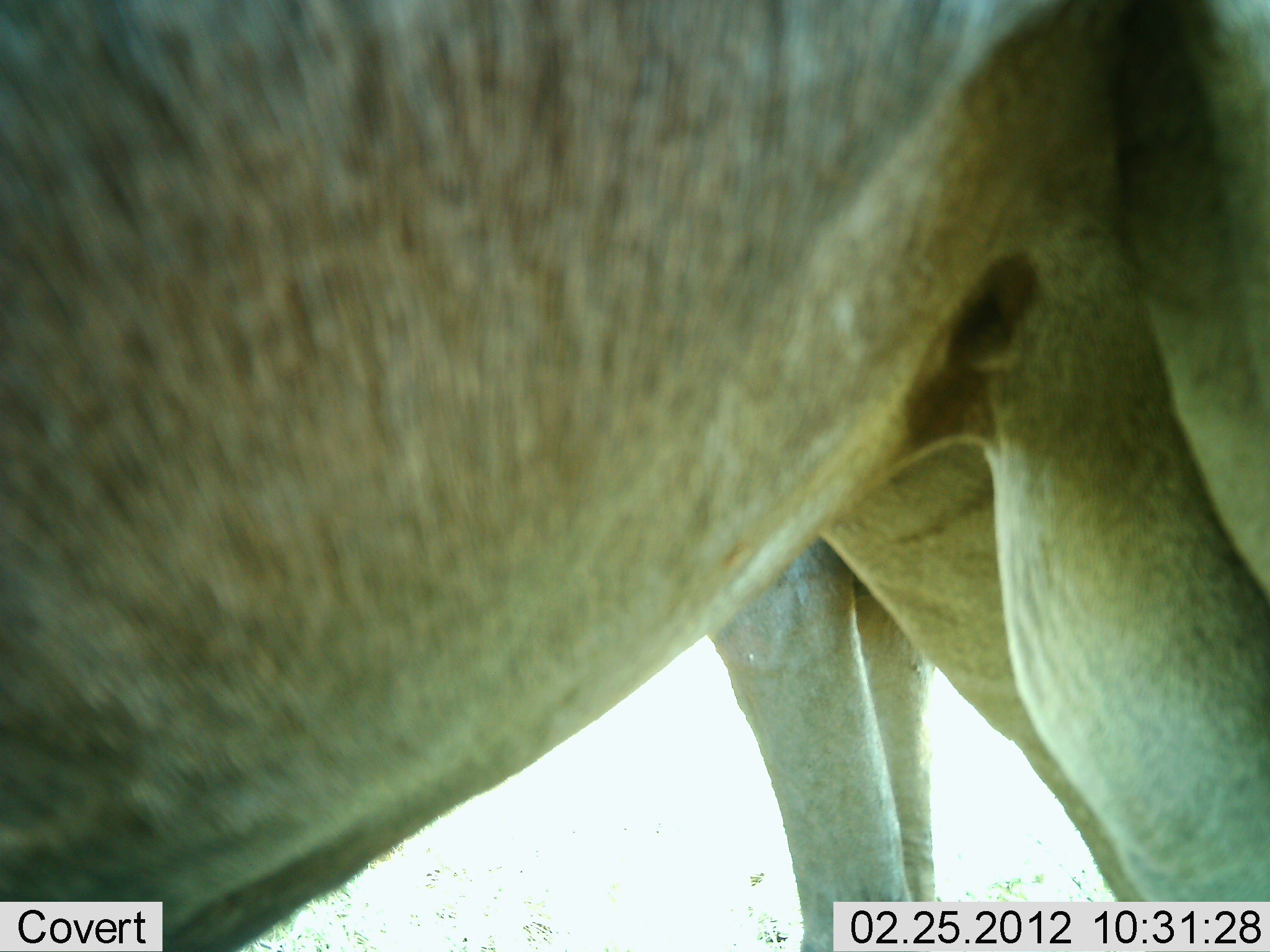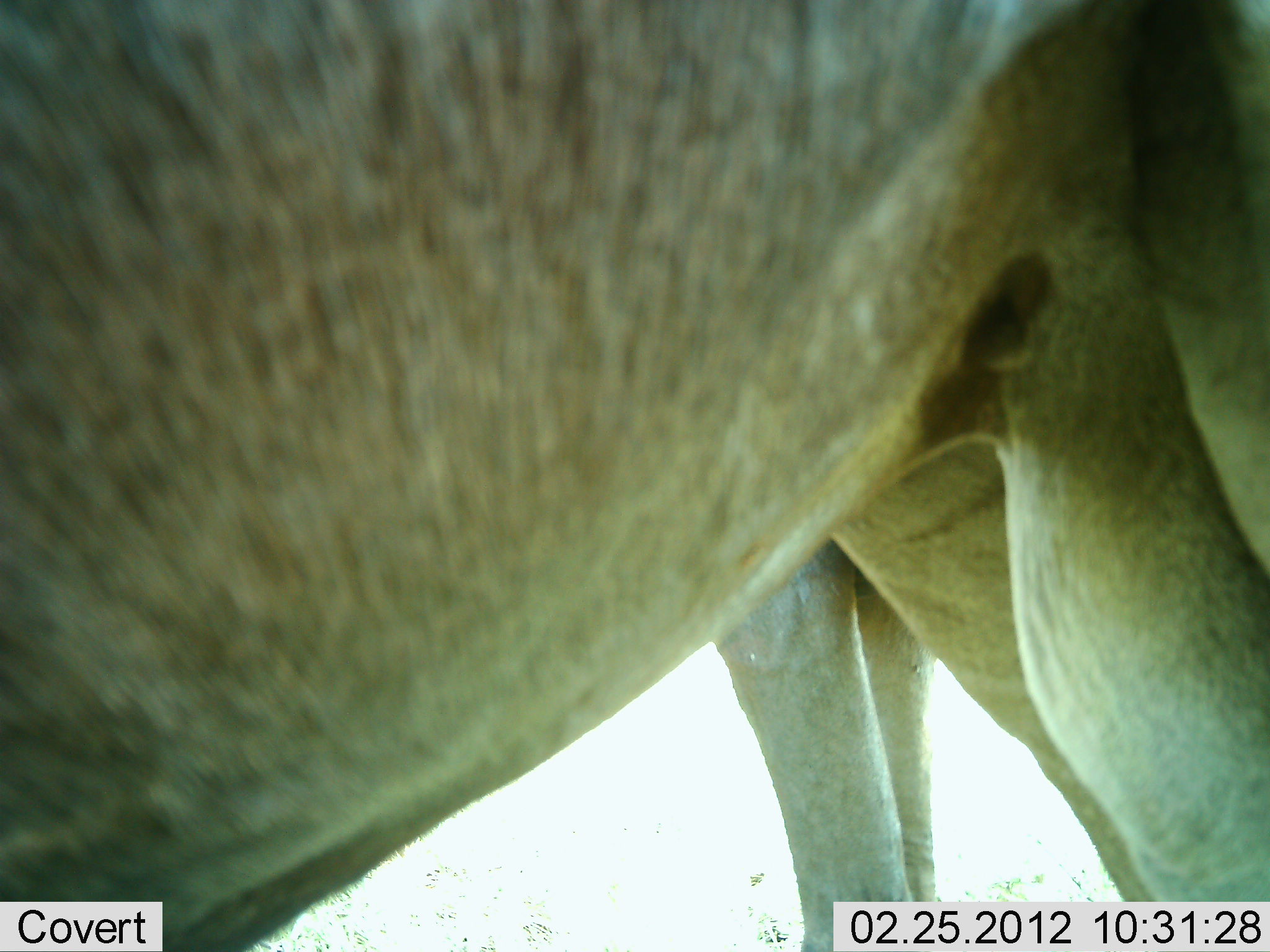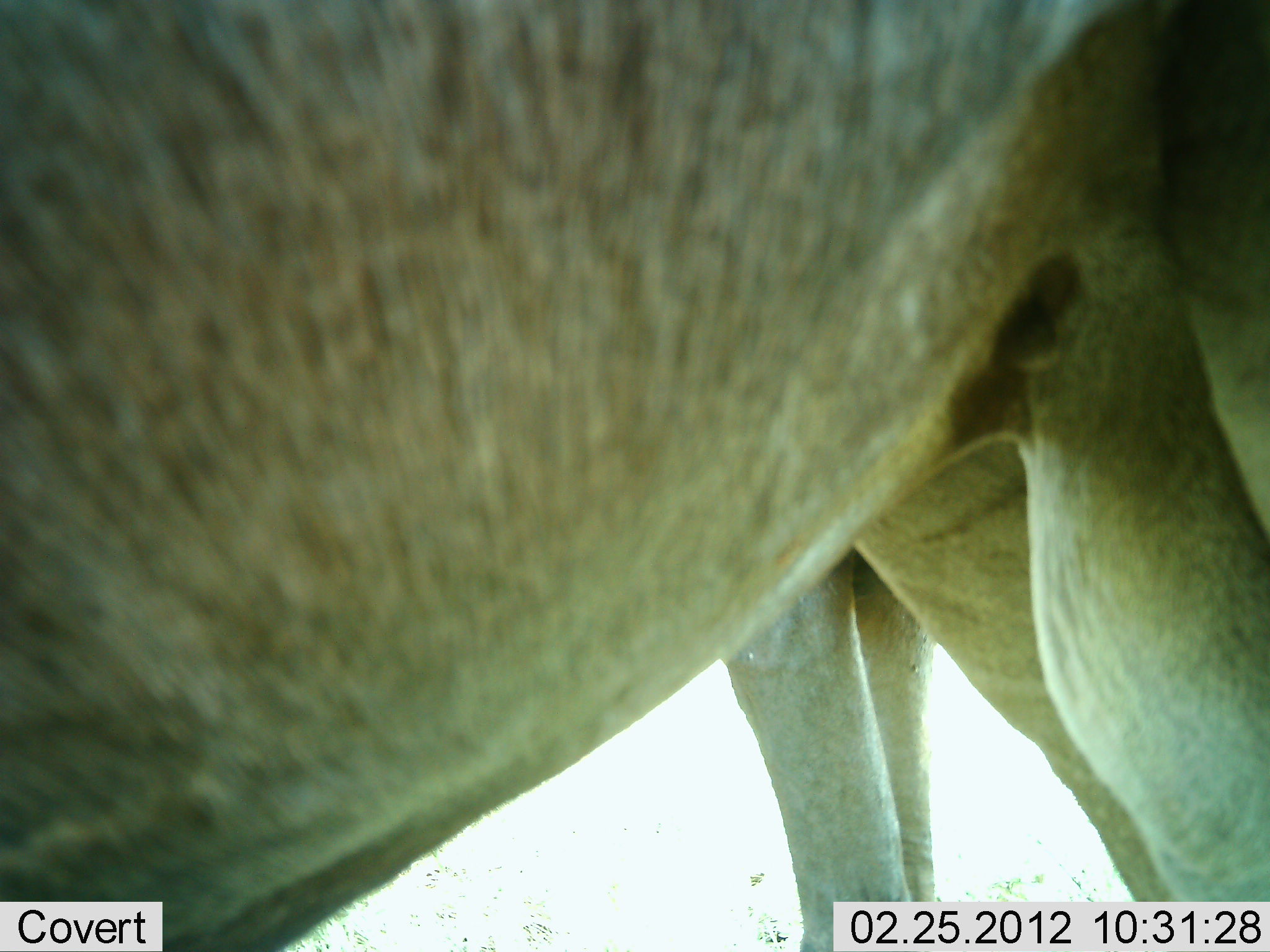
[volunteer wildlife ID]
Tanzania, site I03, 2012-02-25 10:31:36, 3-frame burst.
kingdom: Animalia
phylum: Chordata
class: Mammalia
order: Artiodactyla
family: Bovidae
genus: Tragelaphus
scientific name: Tragelaphus oryx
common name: eland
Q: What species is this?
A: Eland (Tragelaphus oryx).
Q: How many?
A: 2.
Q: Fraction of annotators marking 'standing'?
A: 100%.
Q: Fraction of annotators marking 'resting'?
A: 0%.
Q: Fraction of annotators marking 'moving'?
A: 0%.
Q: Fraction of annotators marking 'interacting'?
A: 0%.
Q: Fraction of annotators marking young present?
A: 0%.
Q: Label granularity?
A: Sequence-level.